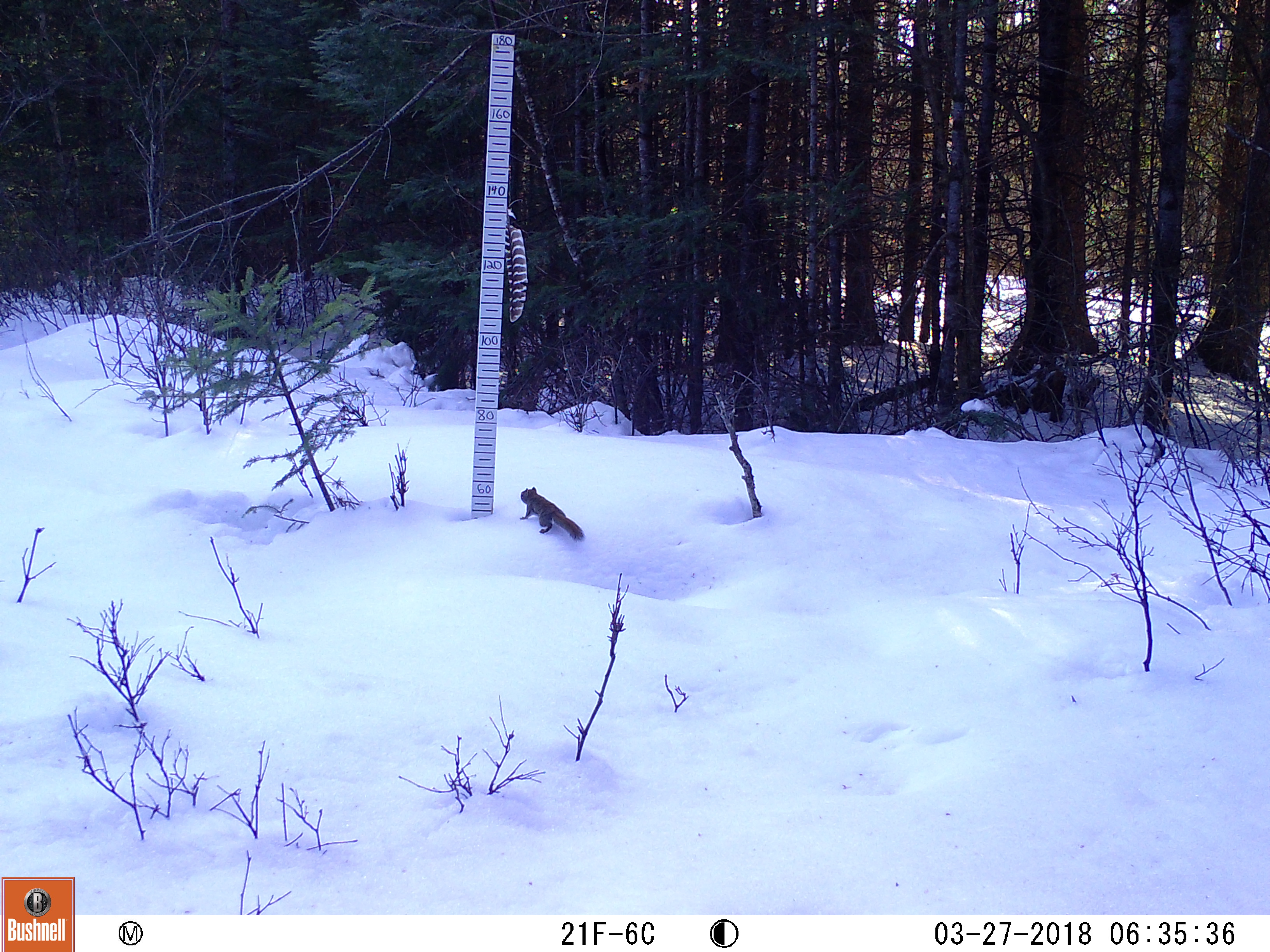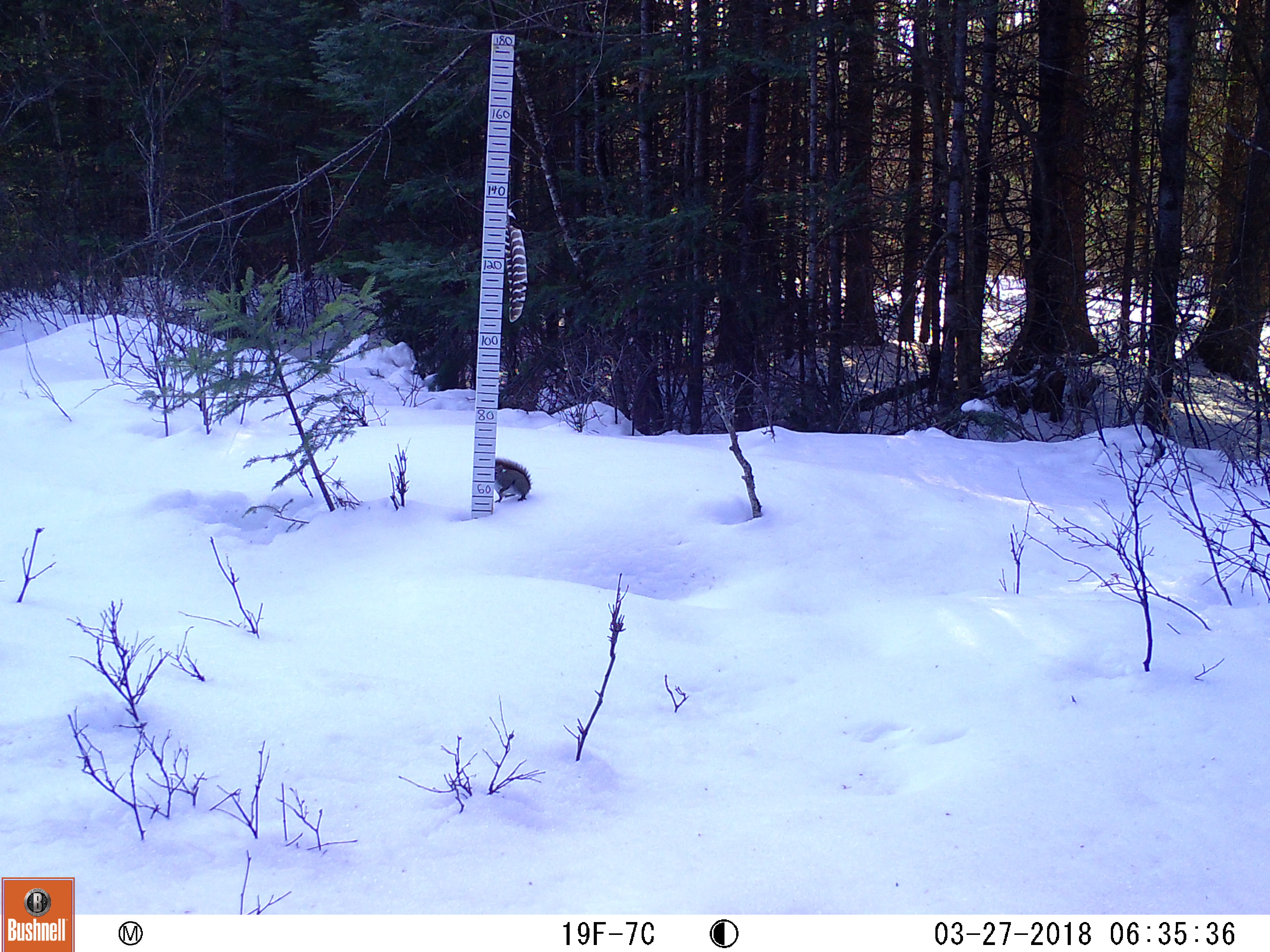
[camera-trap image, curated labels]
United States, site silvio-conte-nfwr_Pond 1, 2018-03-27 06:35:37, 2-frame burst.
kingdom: Animalia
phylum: Chordata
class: Mammalia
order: Rodentia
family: Sciuridae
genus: Tamiasciurus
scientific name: Tamiasciurus hudsonicus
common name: red squirrel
Red squirrel (Tamiasciurus hudsonicus).